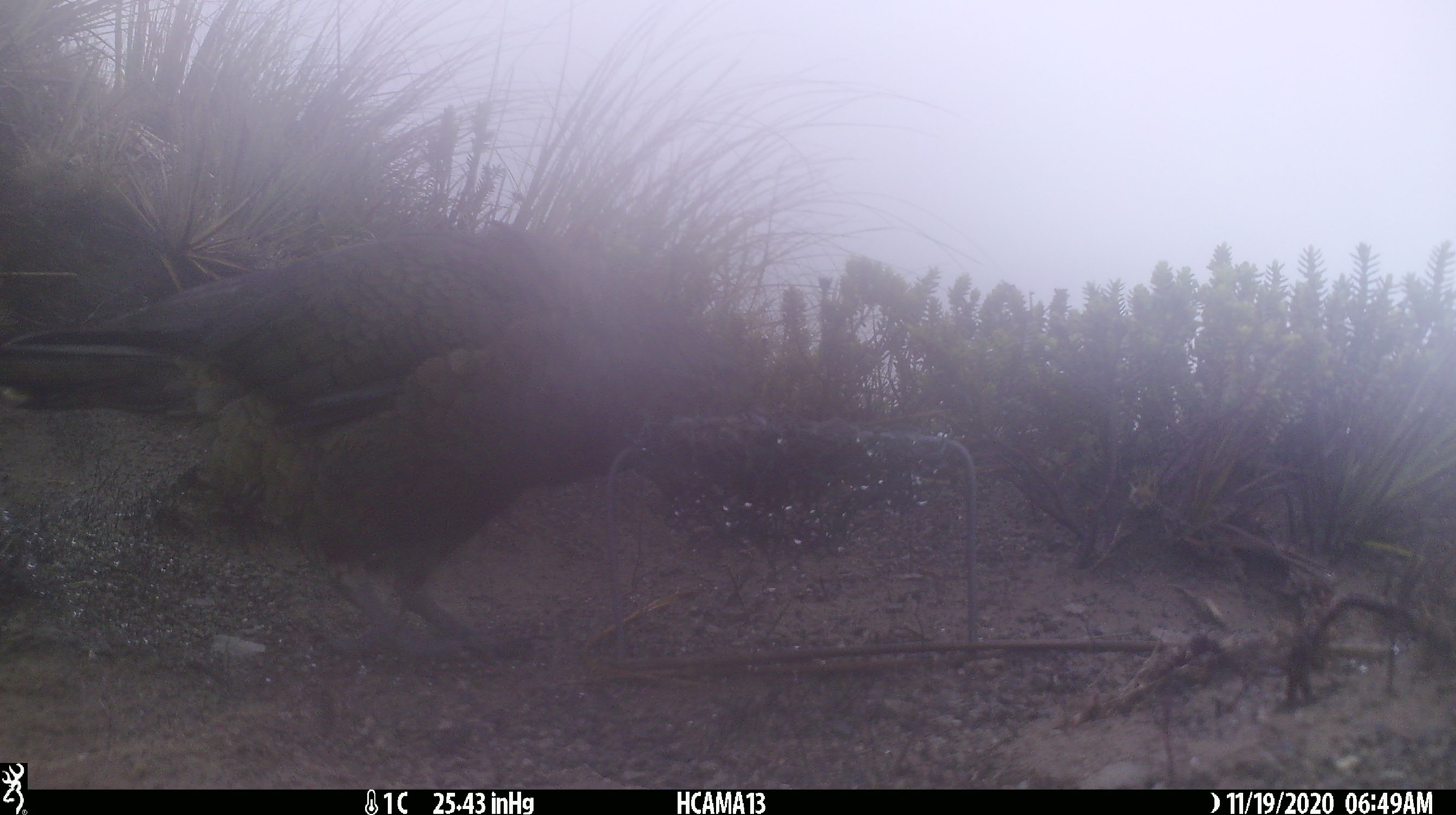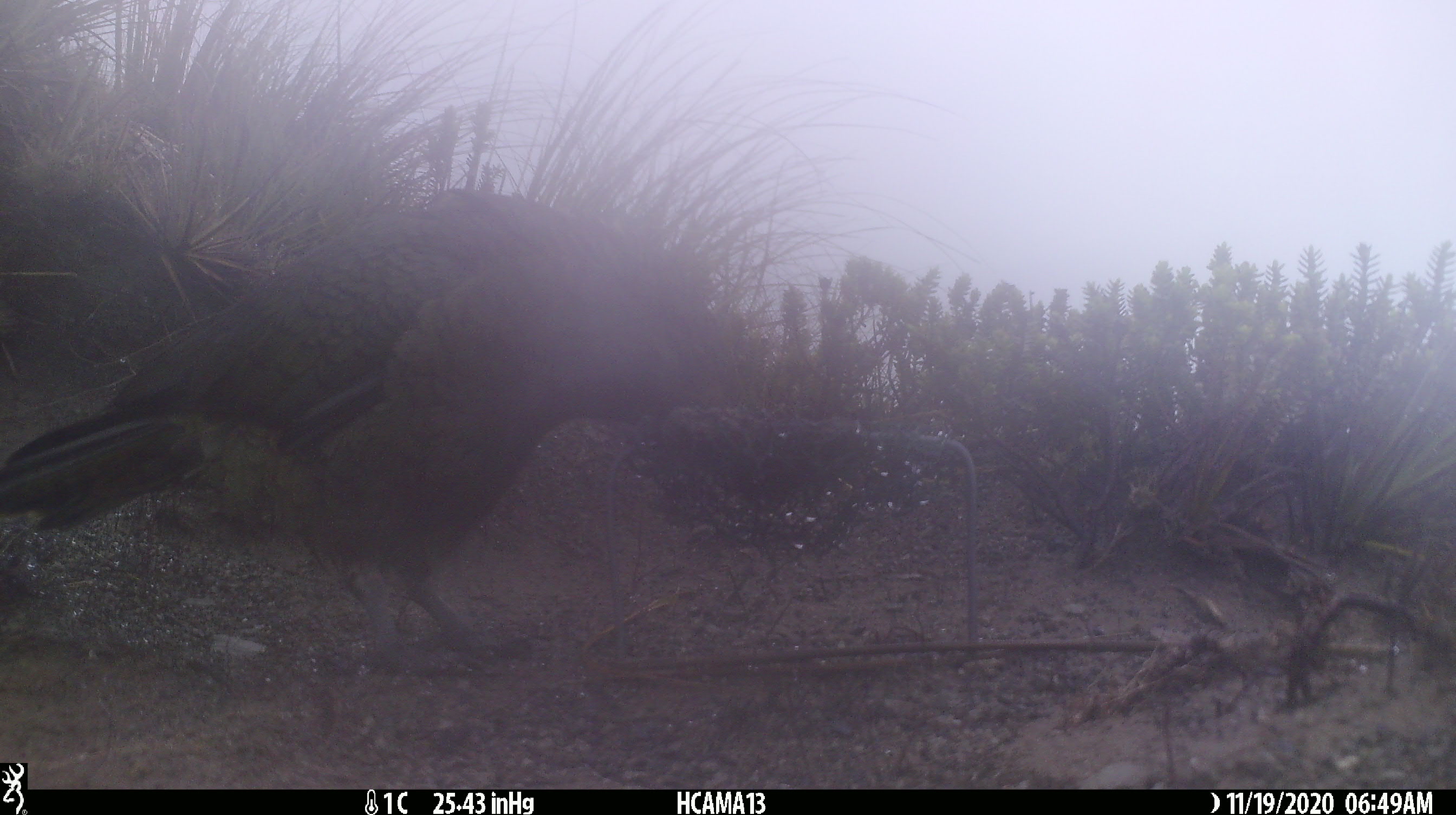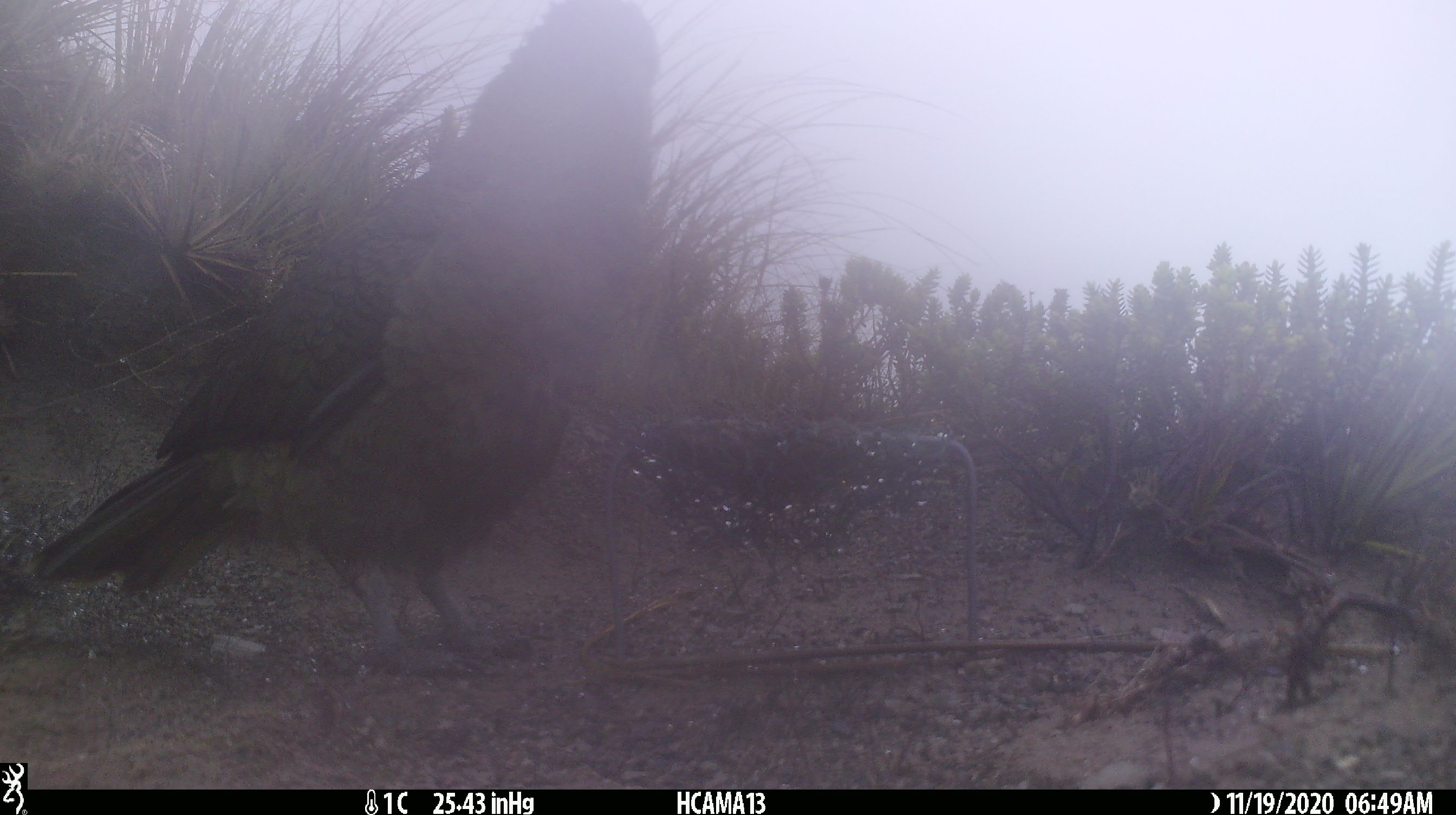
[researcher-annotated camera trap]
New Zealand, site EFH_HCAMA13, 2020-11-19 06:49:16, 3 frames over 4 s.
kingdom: Animalia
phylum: Chordata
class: Aves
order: Psittaciformes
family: Strigopidae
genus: Nestor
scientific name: Nestor notabilis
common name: kea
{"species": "kea (Nestor notabilis)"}